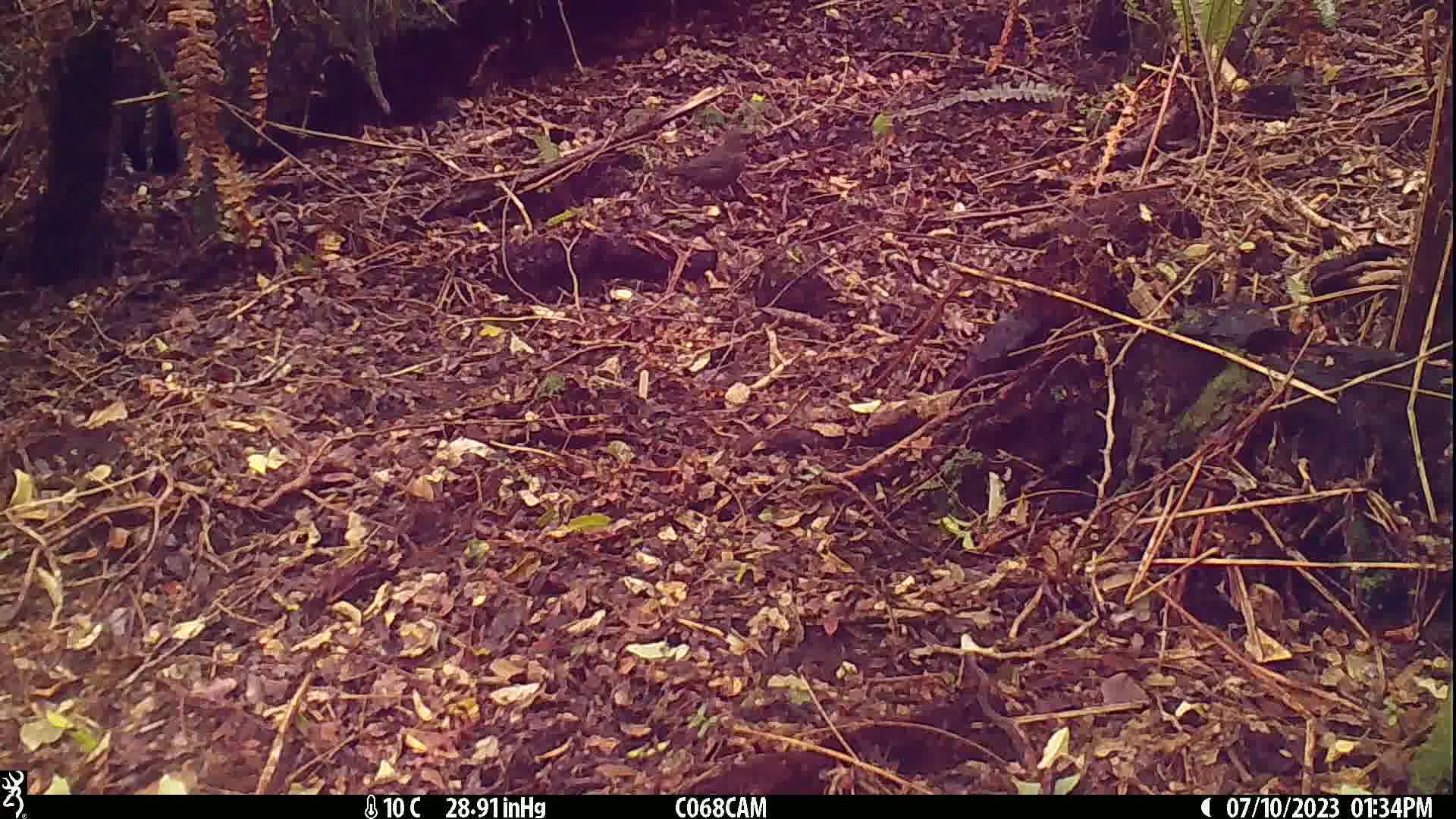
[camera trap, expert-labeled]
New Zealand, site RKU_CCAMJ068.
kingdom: Animalia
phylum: Chordata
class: Aves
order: Passeriformes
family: Turdidae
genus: Turdus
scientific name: Turdus merula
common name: eurasian blackbird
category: blackbird